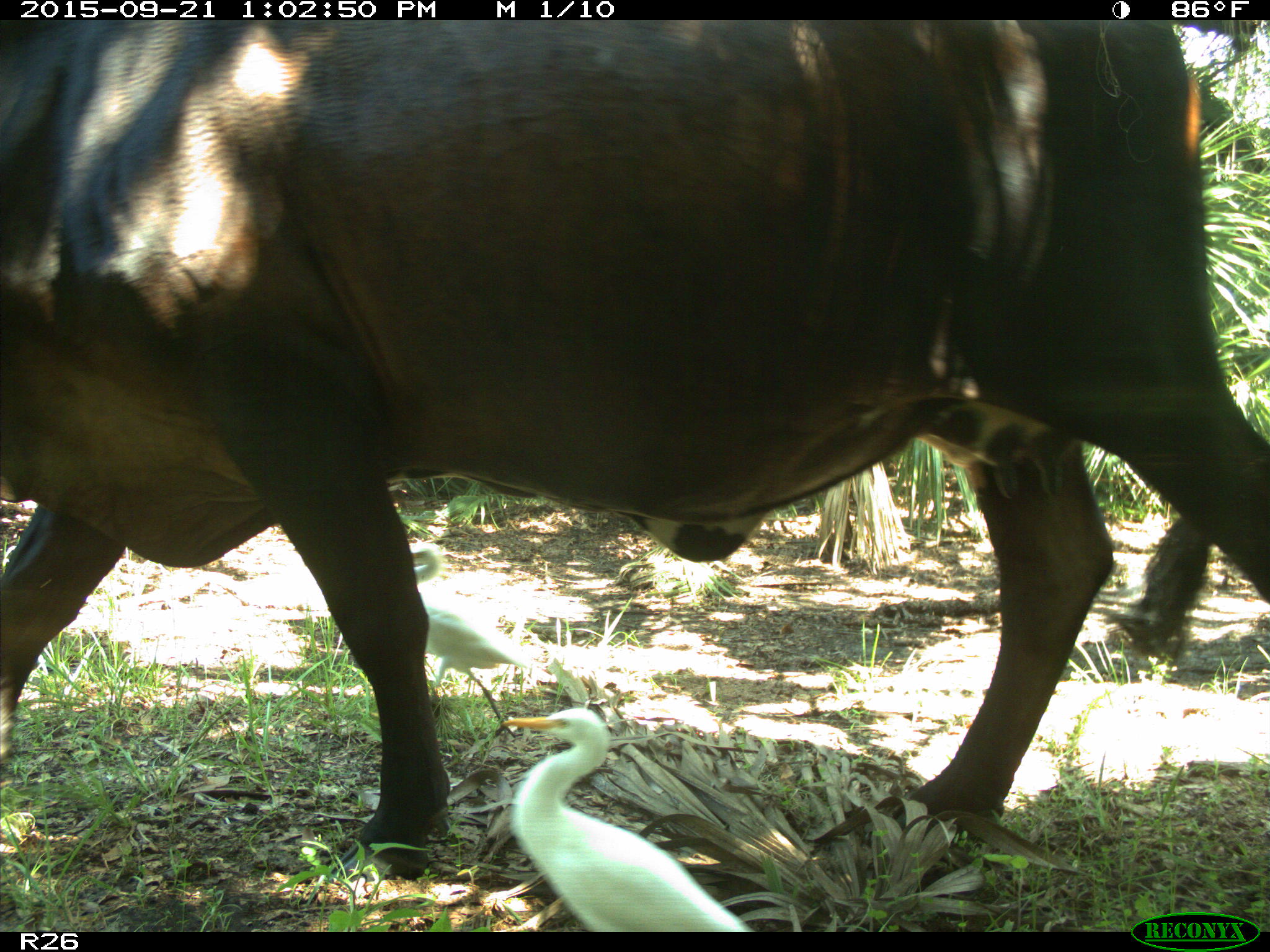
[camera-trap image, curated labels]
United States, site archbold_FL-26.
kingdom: Animalia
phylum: Chordata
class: Mammalia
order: Artiodactyla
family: Bovidae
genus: Bos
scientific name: Bos taurus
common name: domestic cow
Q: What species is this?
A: Bos taurus (domestic cow).